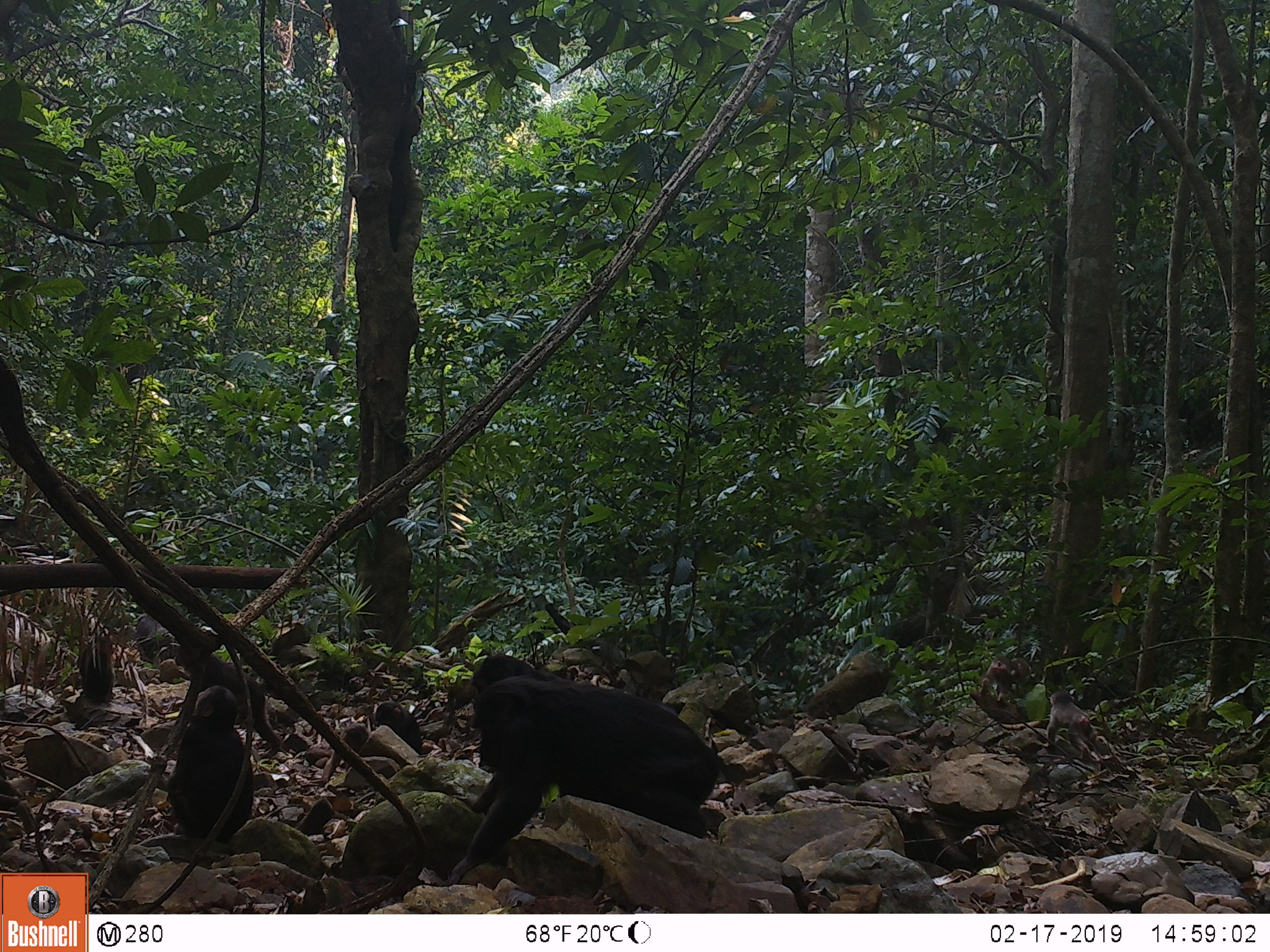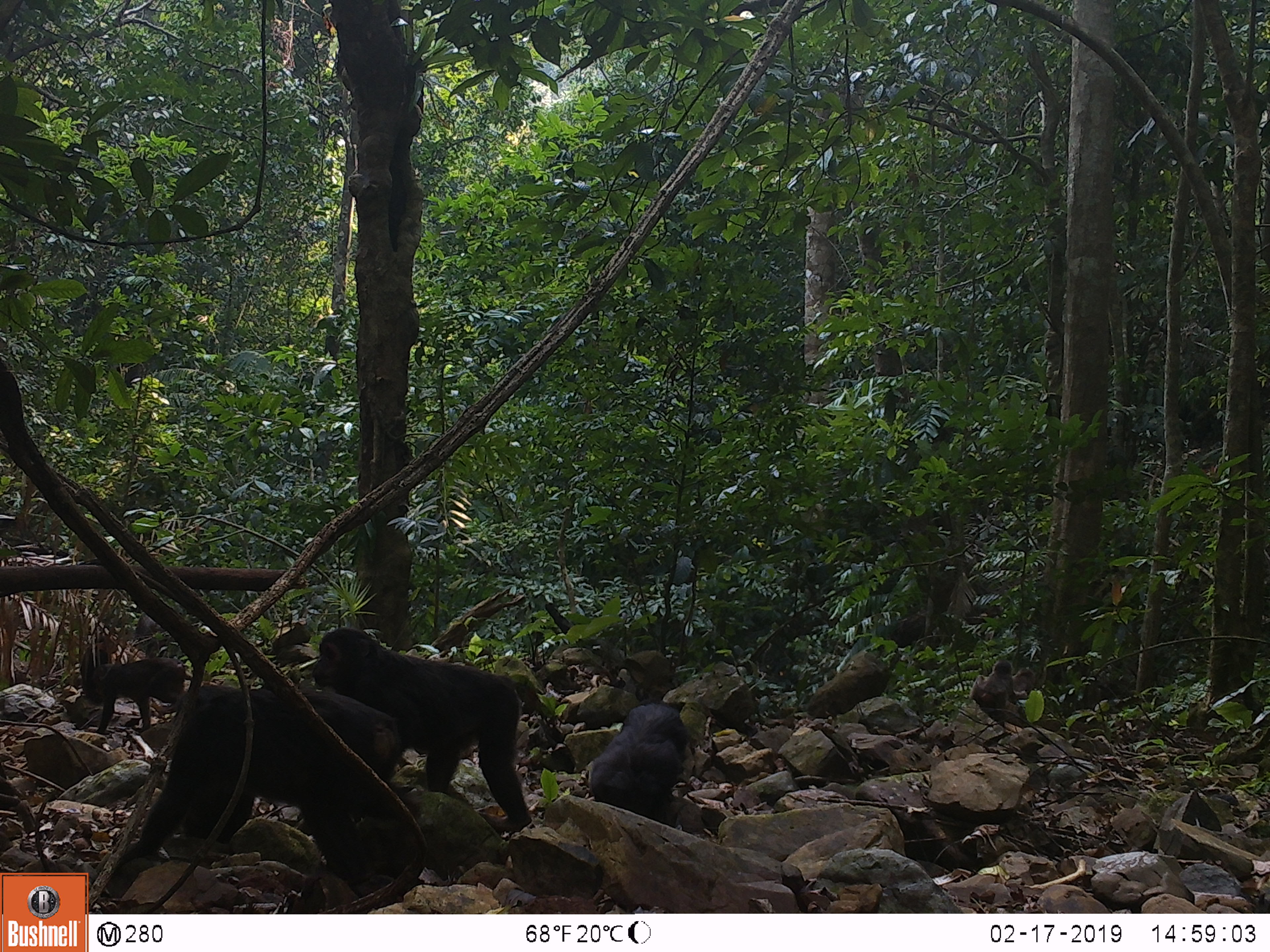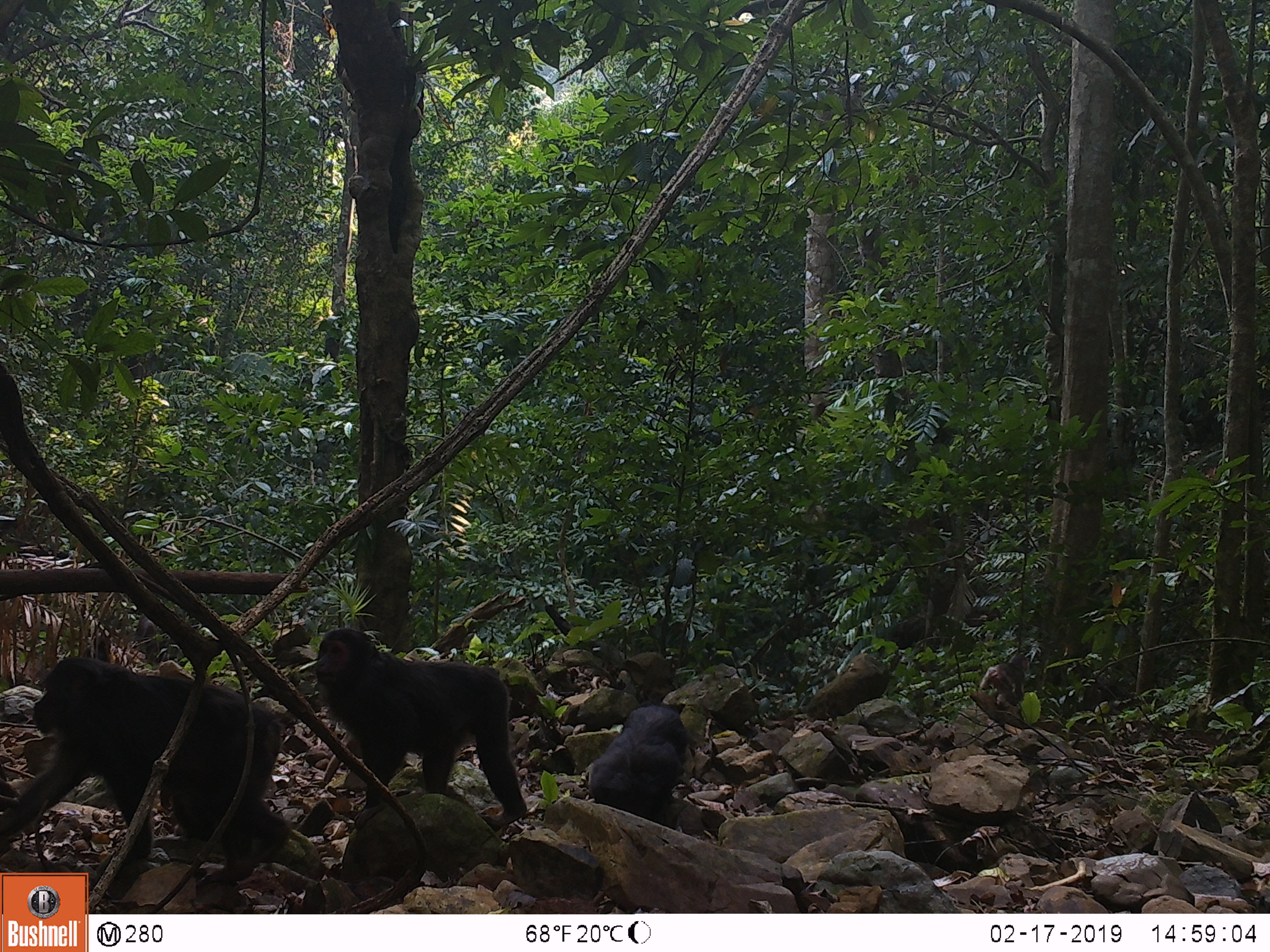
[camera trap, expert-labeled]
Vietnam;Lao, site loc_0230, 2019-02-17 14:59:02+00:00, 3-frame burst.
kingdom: Animalia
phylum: Chordata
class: Mammalia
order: Primates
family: Cercopithecidae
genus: Macaca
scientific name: Macaca arctoides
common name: stump-tailed macaque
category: stump tailed macaque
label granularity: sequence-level